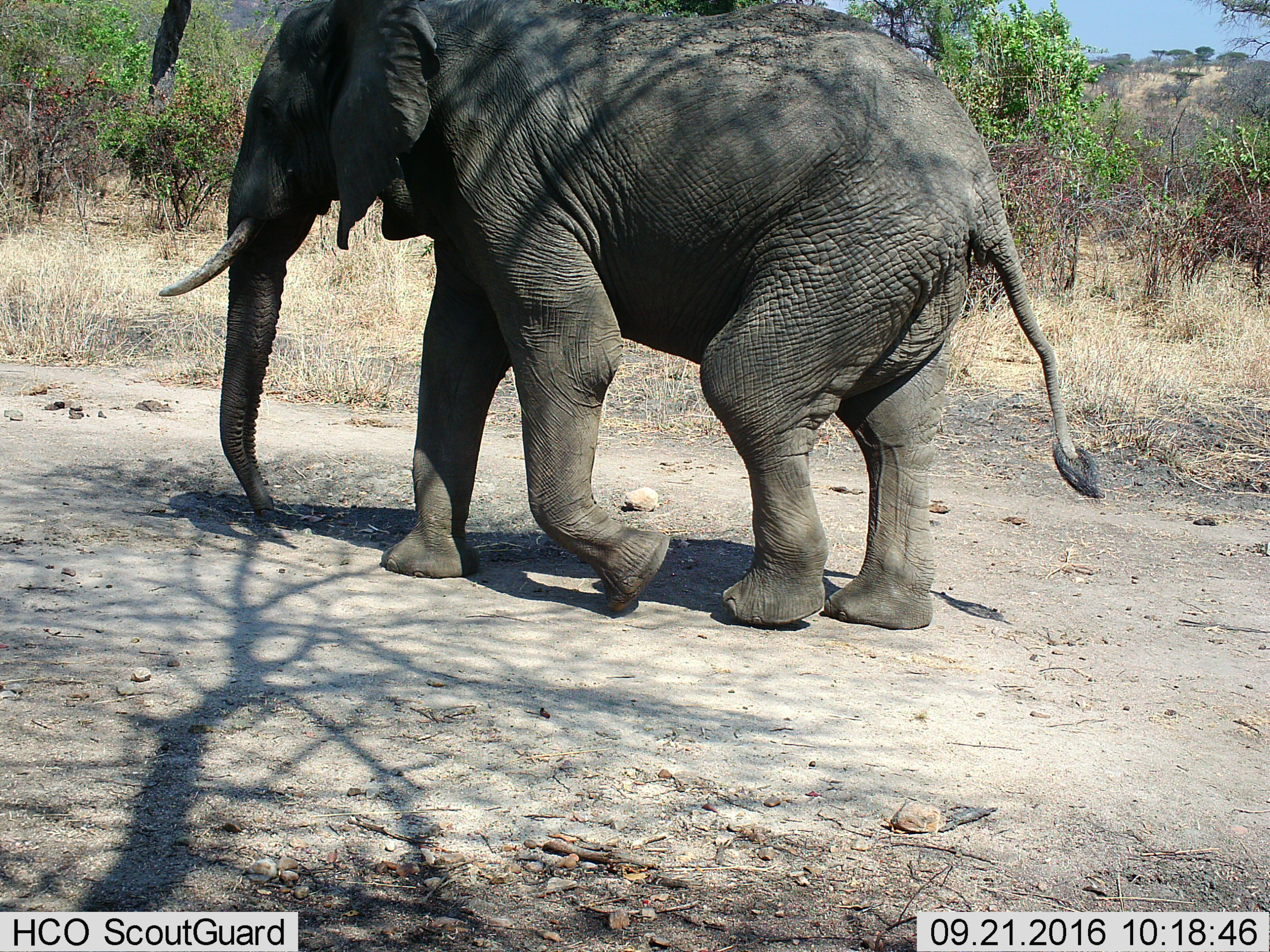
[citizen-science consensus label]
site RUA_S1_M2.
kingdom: Animalia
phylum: Chordata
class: Mammalia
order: Proboscidea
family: Elephantidae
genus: Loxodonta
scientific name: Loxodonta africana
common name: african bush elephant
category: elephant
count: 1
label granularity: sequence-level